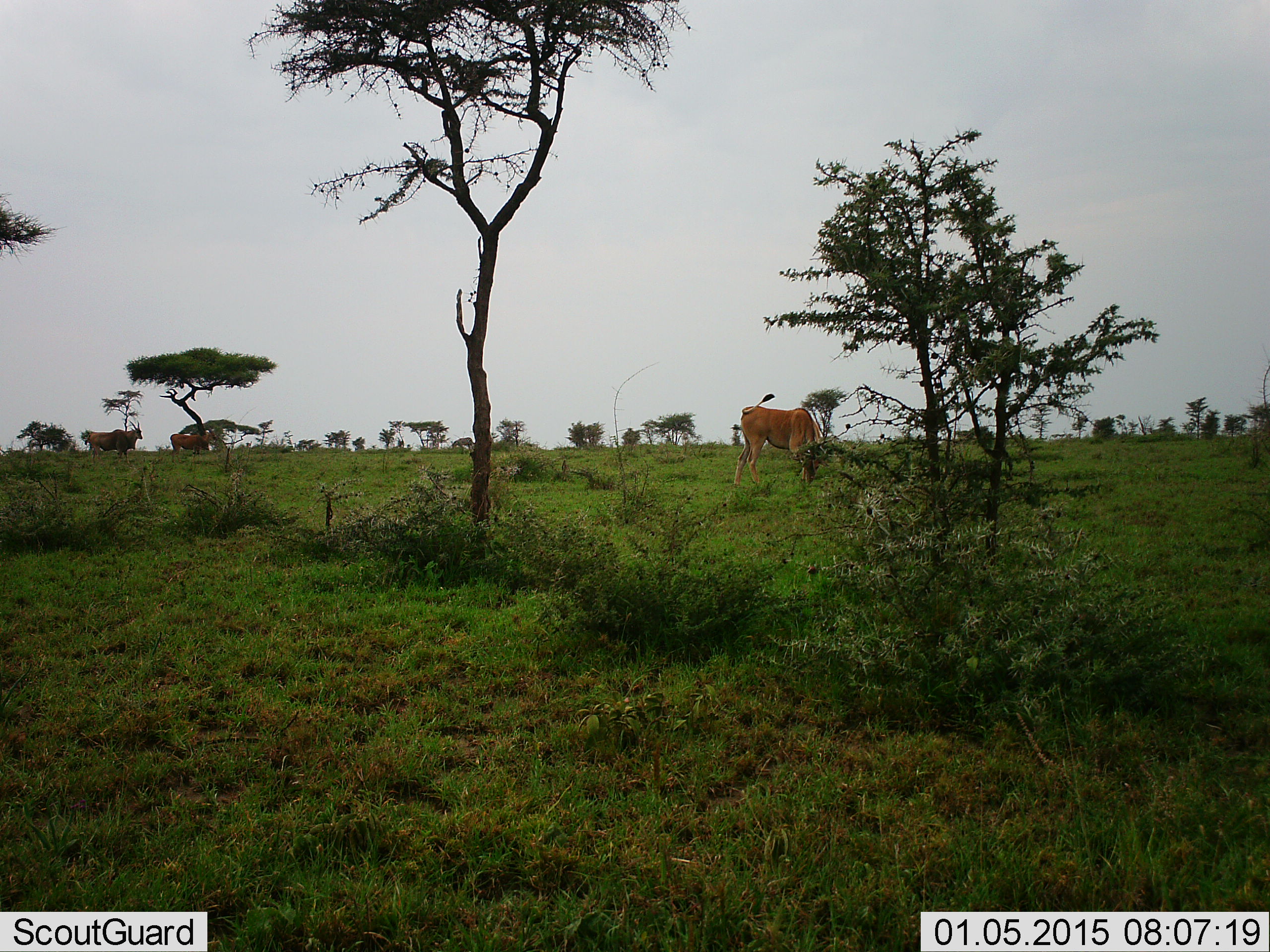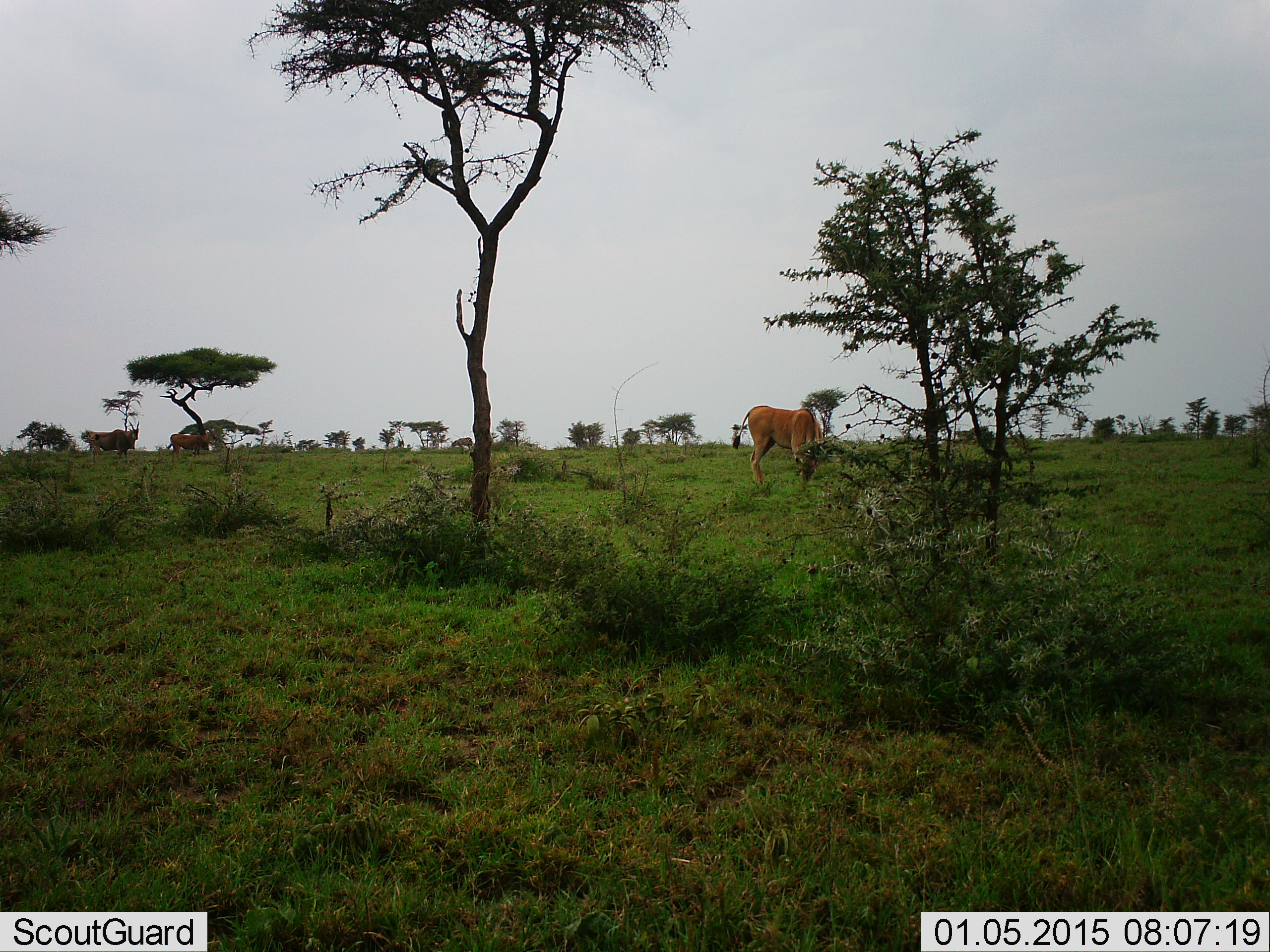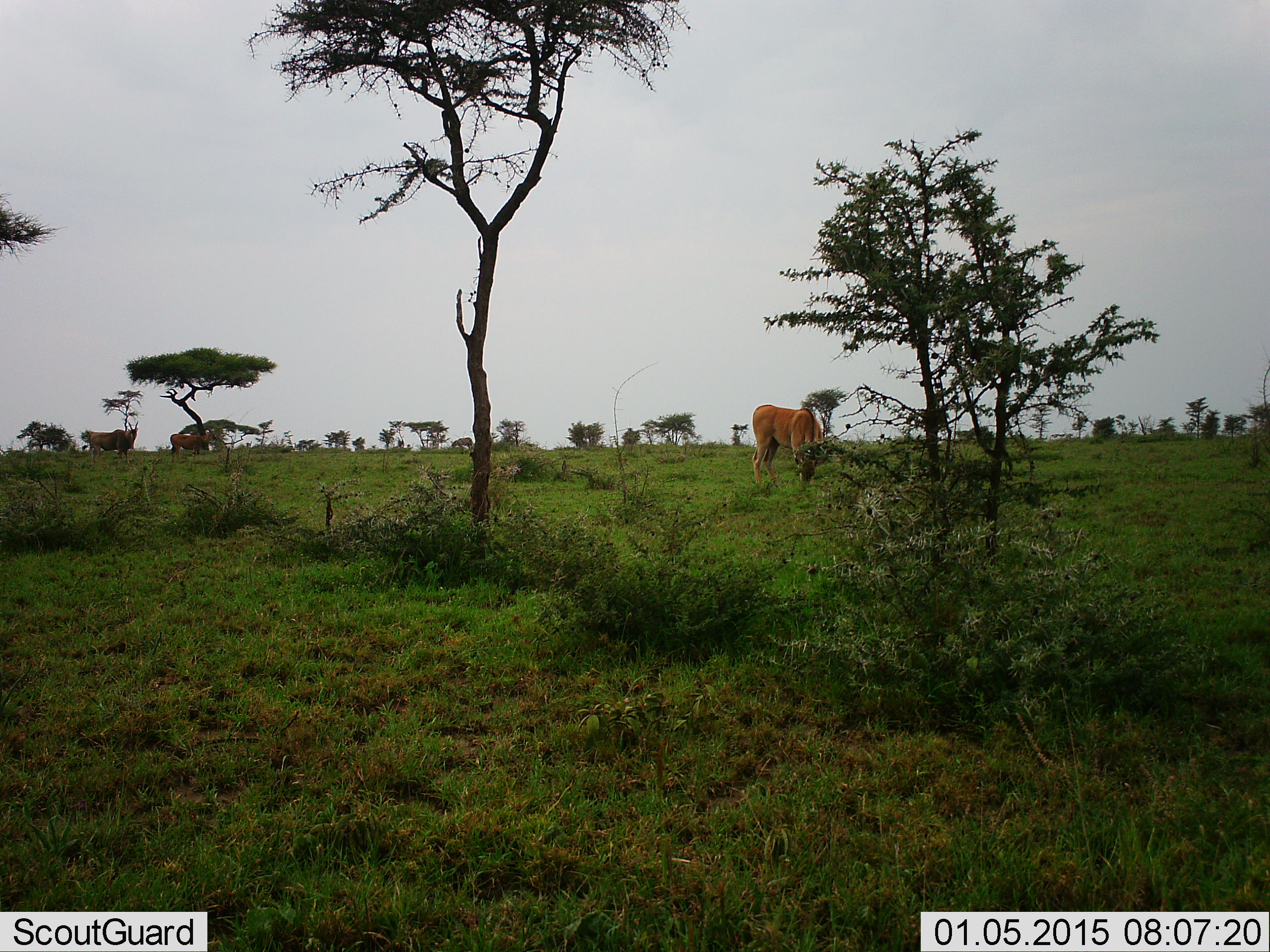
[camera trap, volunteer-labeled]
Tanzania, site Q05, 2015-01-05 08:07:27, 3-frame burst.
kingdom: Animalia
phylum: Chordata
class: Mammalia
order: Artiodactyla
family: Bovidae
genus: Alcelaphus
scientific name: Alcelaphus buselaphus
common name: hartebeest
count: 3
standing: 38%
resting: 0%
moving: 0%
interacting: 0%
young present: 0%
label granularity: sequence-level